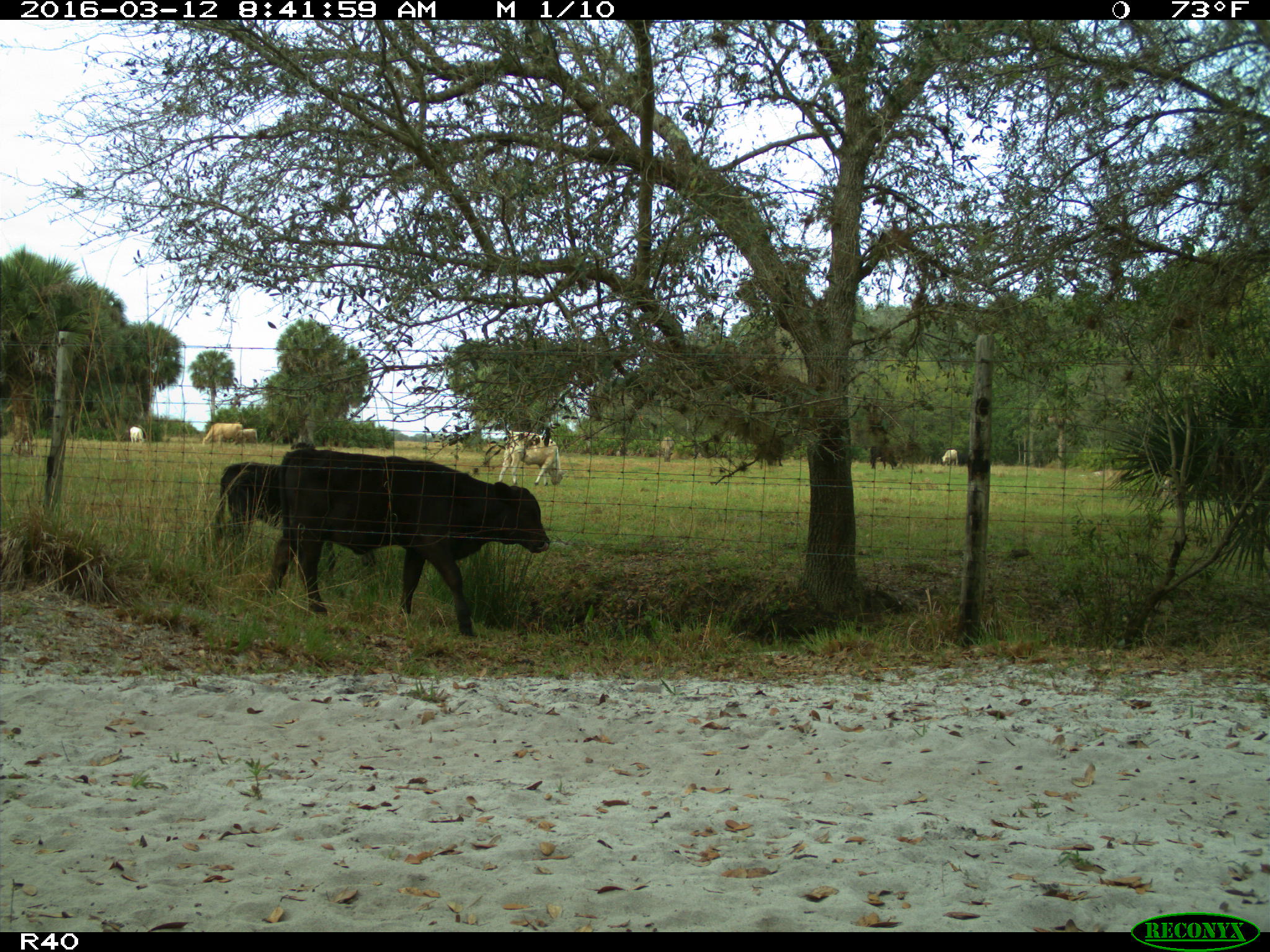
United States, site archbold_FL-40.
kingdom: Animalia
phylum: Chordata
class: Mammalia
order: Artiodactyla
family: Bovidae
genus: Bos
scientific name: Bos taurus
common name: domestic cow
Bos taurus (domestic cow).